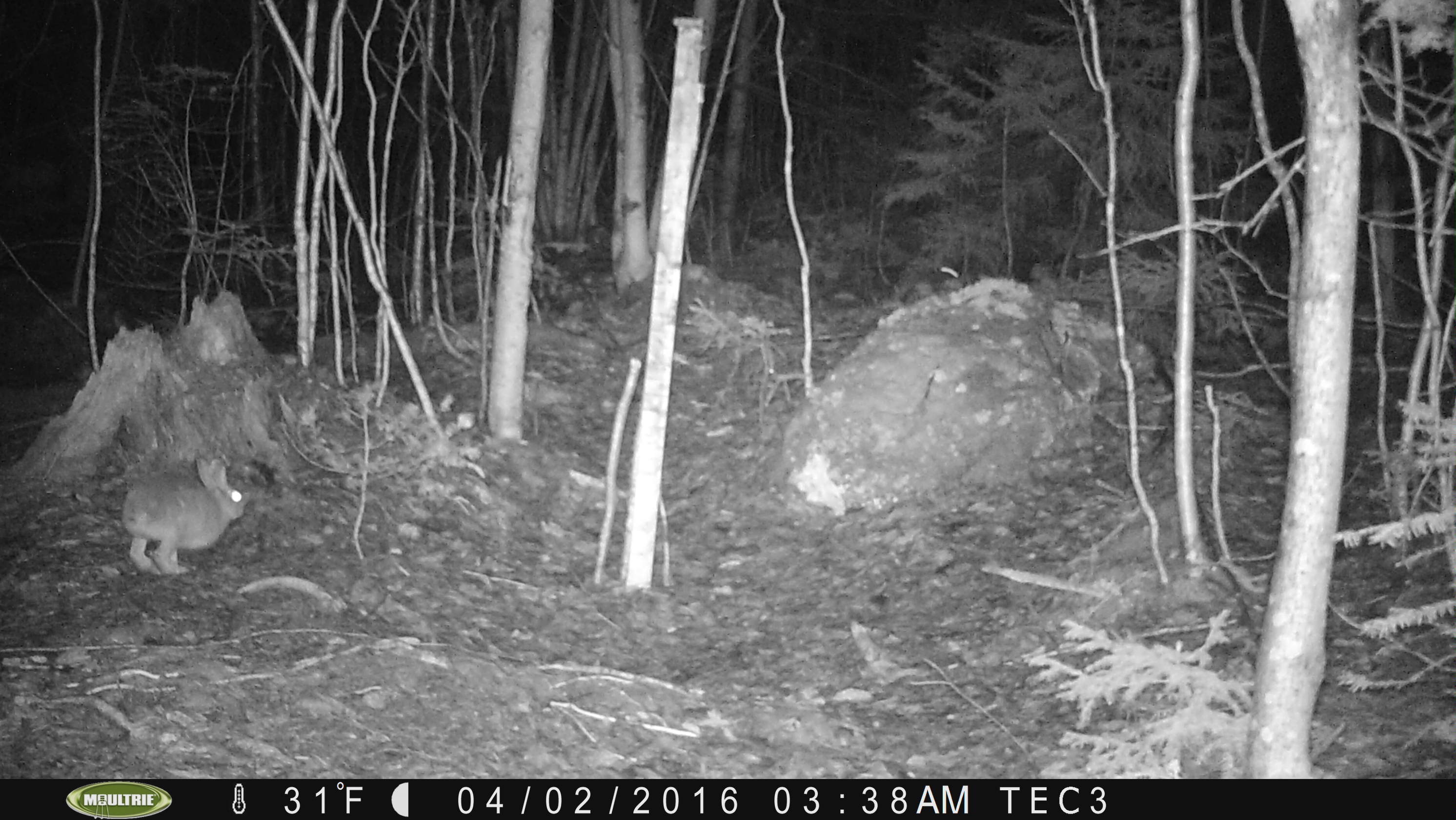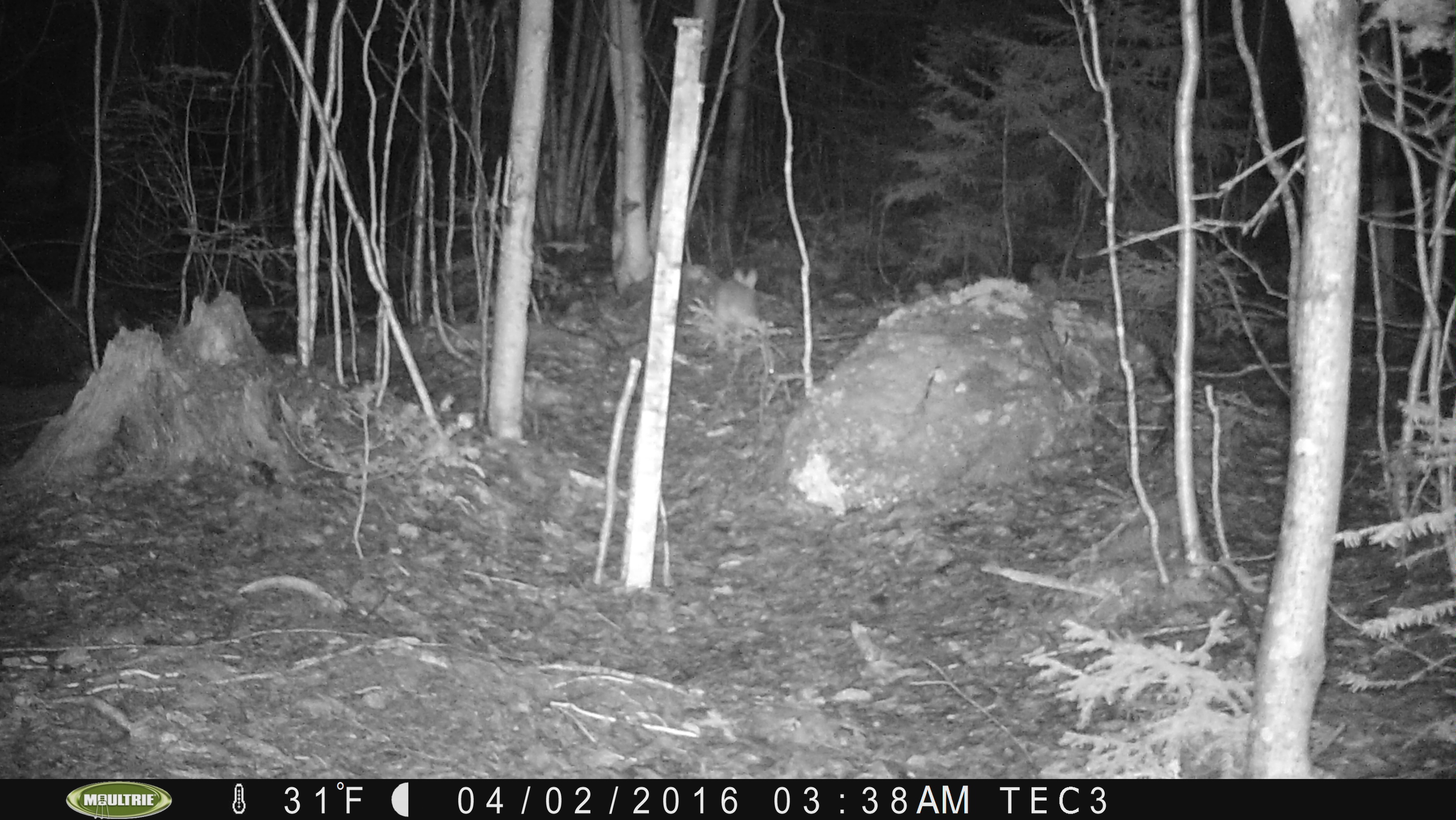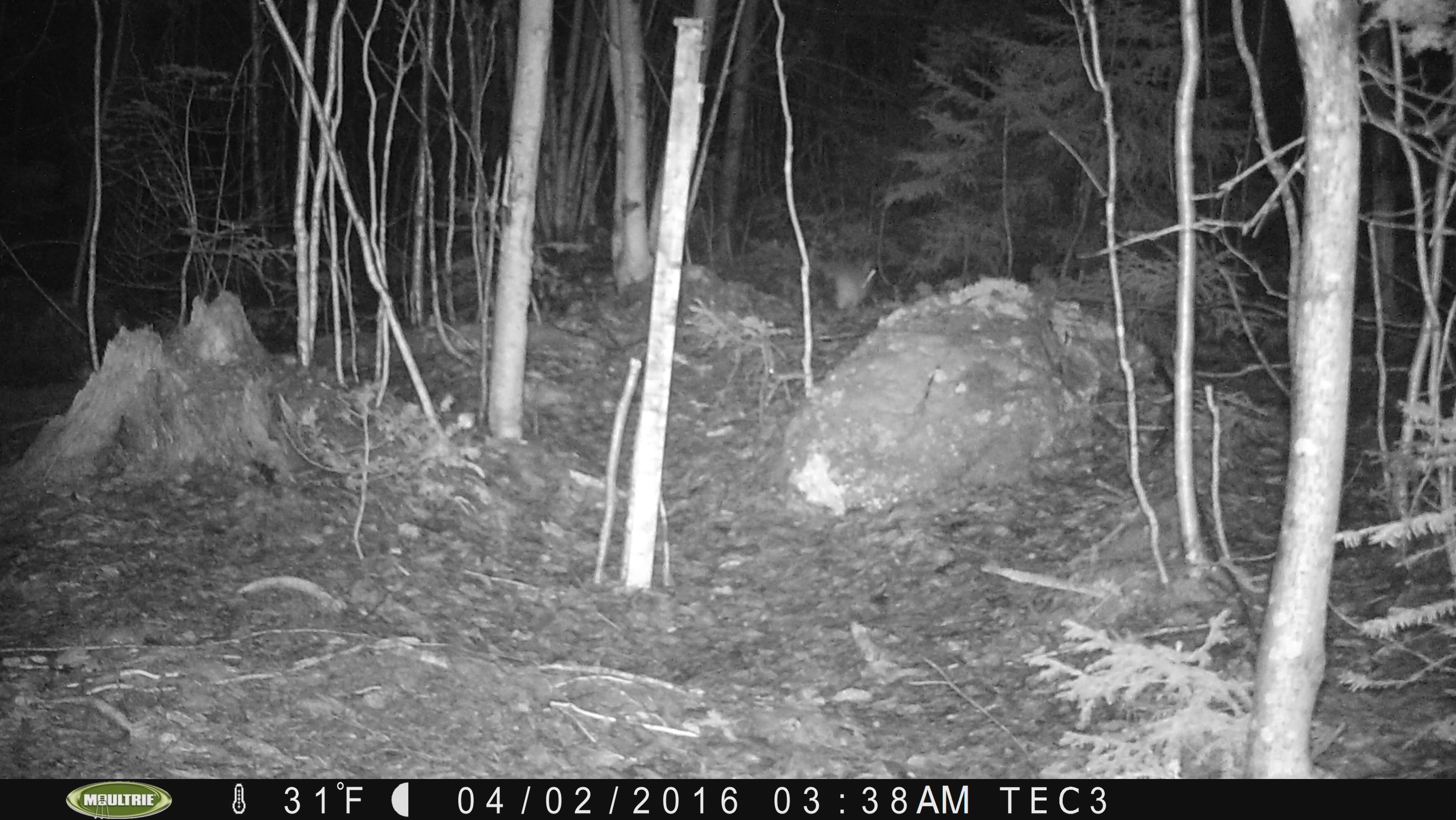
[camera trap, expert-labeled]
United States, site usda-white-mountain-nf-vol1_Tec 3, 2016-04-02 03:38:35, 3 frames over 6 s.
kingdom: Animalia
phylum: Chordata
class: Mammalia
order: Lagomorpha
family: Leporidae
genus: Lepus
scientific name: Lepus americanus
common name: snowshoe hare